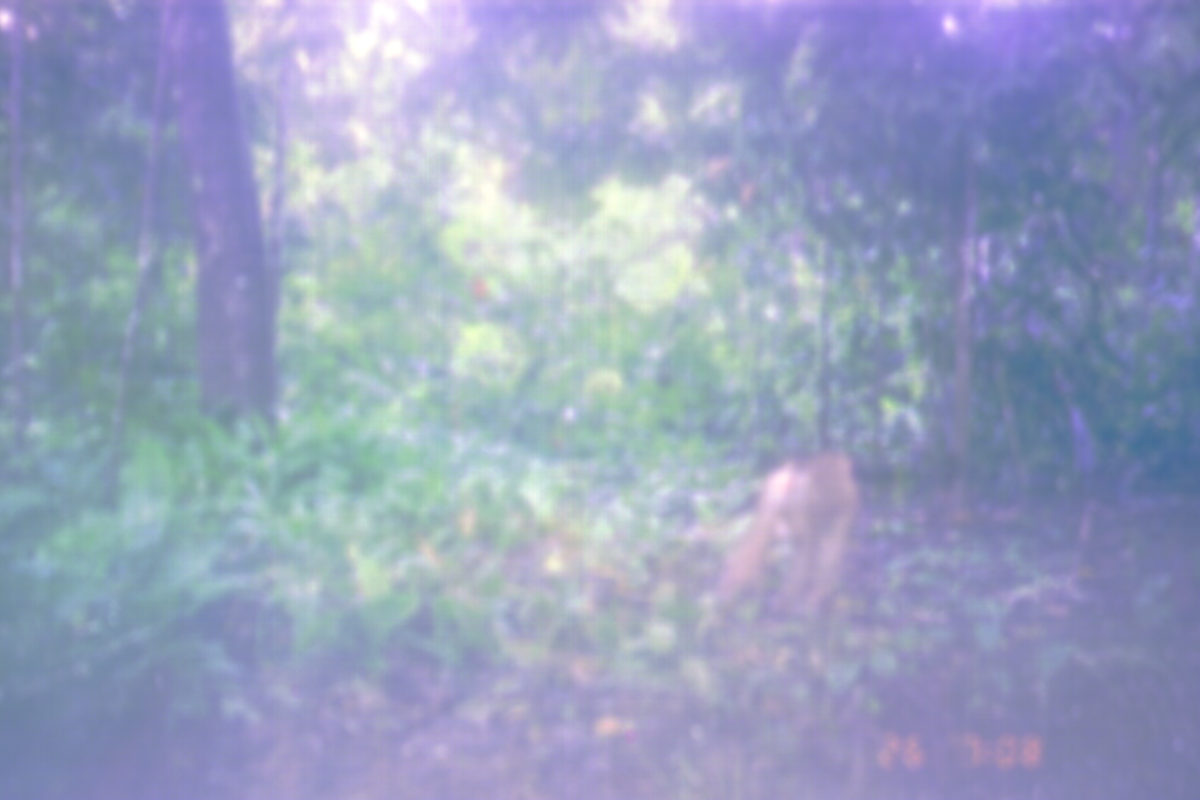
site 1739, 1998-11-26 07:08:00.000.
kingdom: Animalia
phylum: Chordata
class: Mammalia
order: Primates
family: Cercopithecidae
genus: Macaca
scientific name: Macaca nemestrina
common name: southern pig-tailed macaque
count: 1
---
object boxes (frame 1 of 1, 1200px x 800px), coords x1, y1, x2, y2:
macaca nemestrina: 722, 449, 856, 604